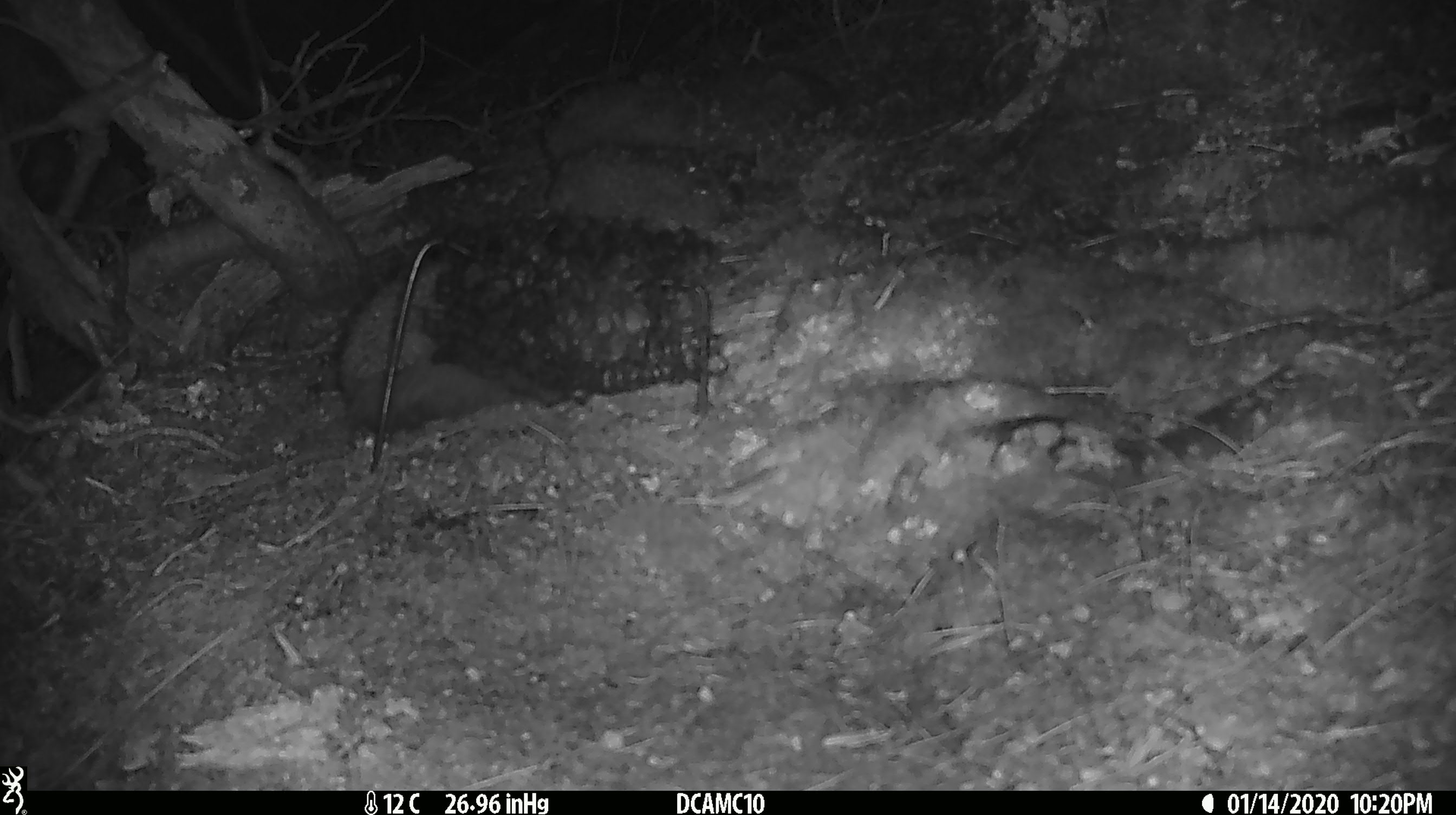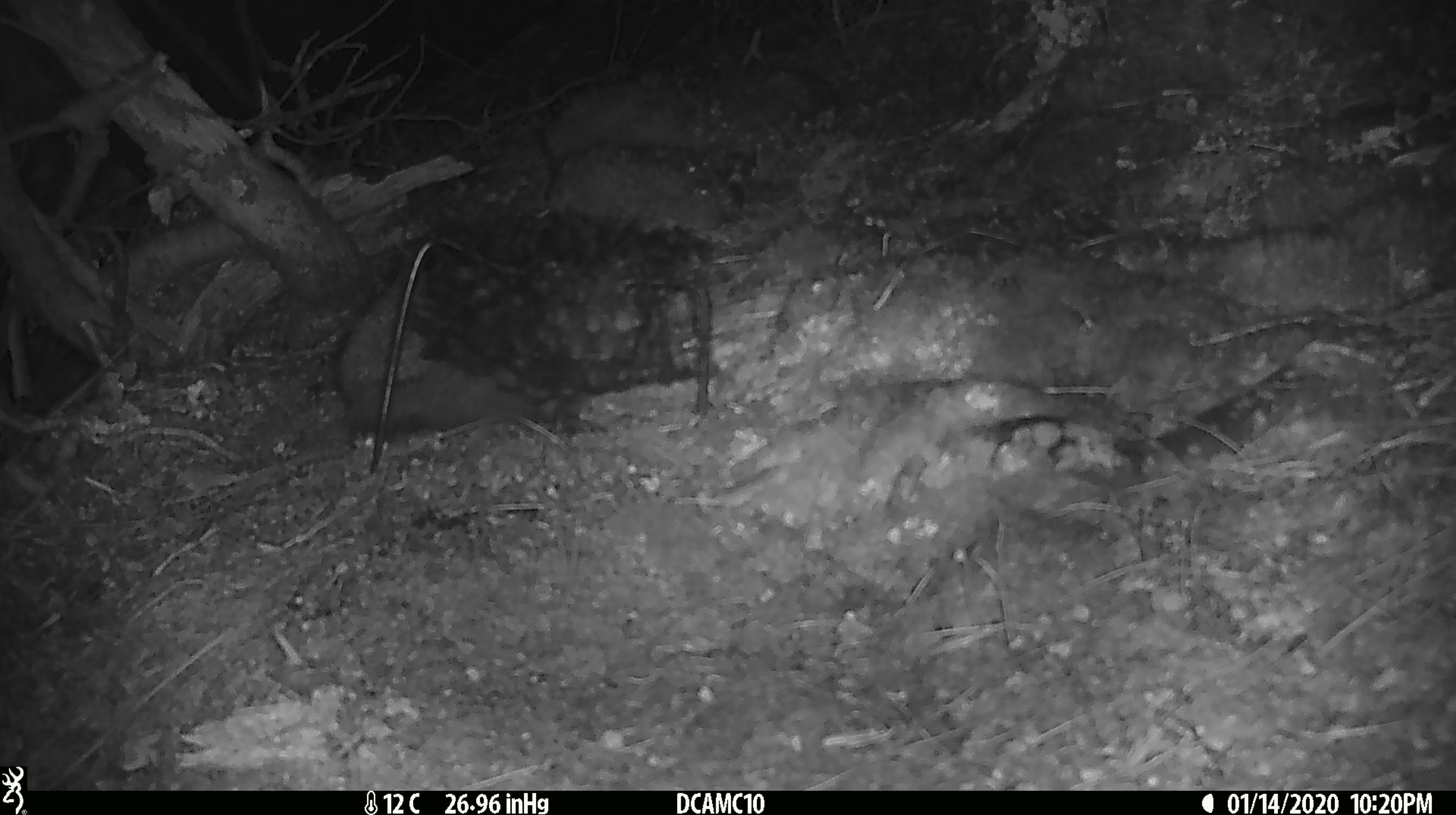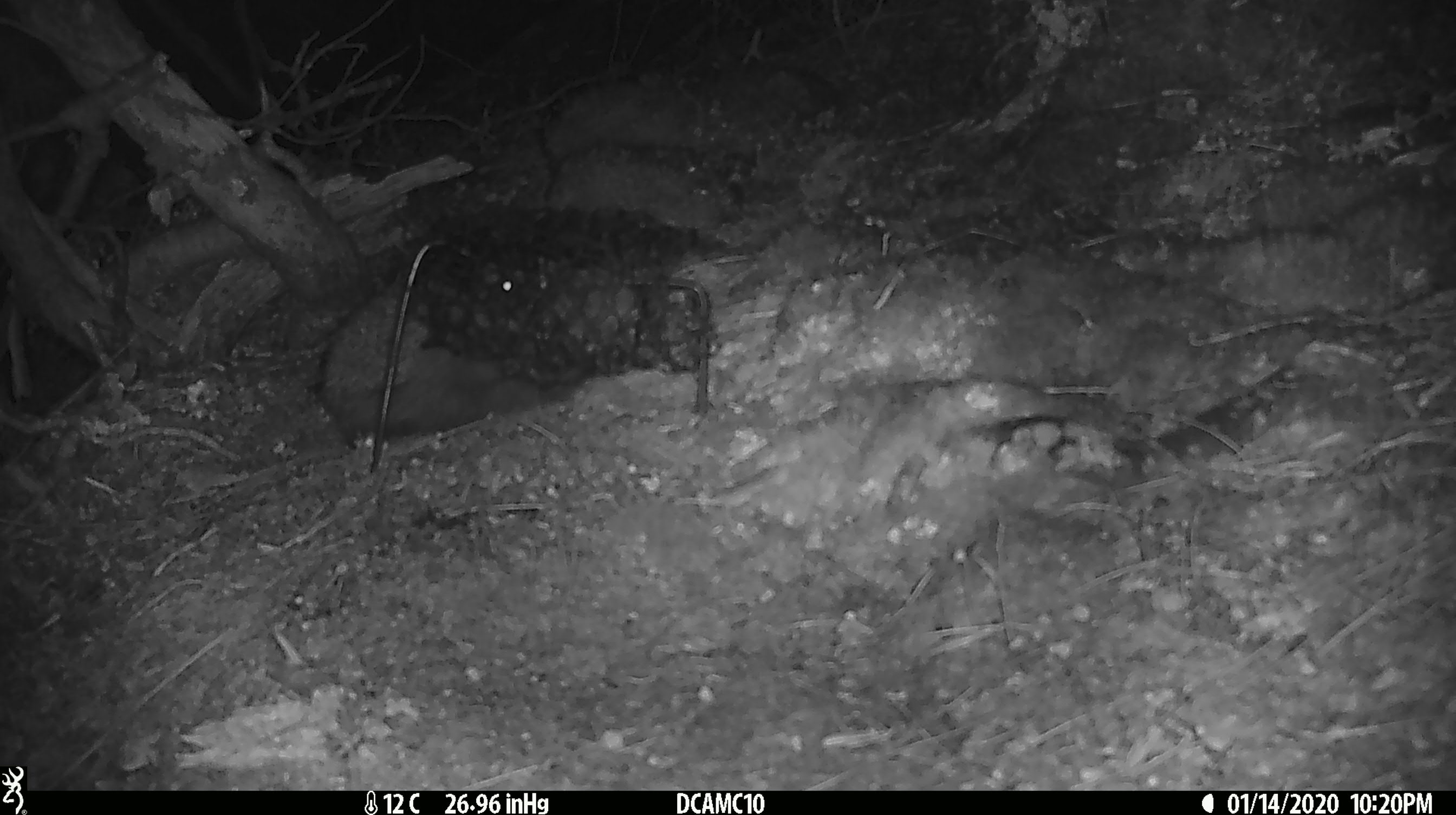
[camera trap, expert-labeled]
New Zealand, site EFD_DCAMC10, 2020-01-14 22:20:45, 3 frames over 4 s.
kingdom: Animalia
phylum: Chordata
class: Mammalia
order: Eulipotyphla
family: Erinaceidae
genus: Erinaceus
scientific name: Erinaceus europaeus europaeus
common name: european hedgehog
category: hedgehog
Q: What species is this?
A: Hedgehog (european hedgehog) (Erinaceus europaeus europaeus).